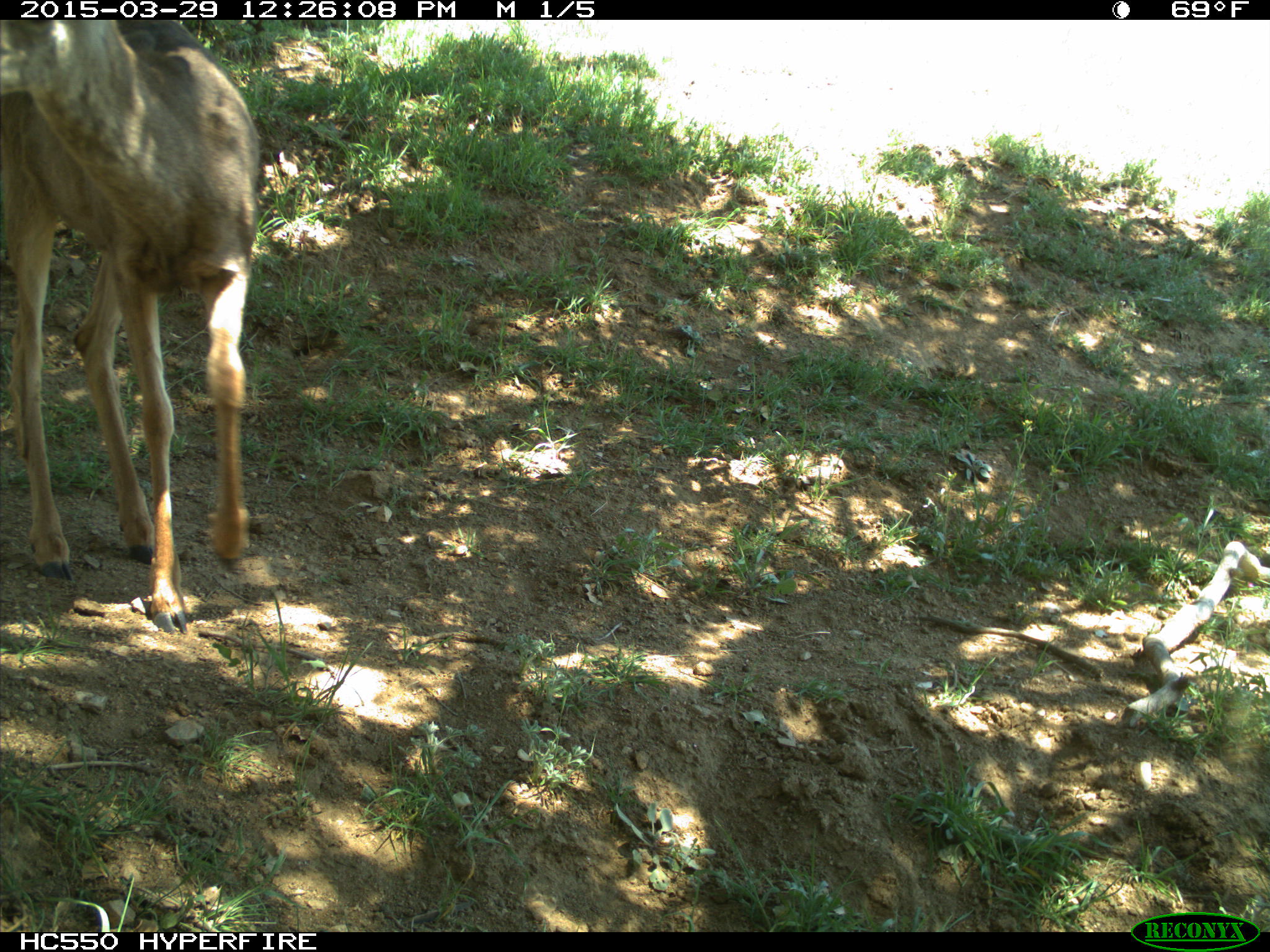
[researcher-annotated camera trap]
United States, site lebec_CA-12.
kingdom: Animalia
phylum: Chordata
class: Mammalia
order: Artiodactyla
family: Cervidae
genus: Odocoileus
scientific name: Odocoileus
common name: deer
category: unidentified deer